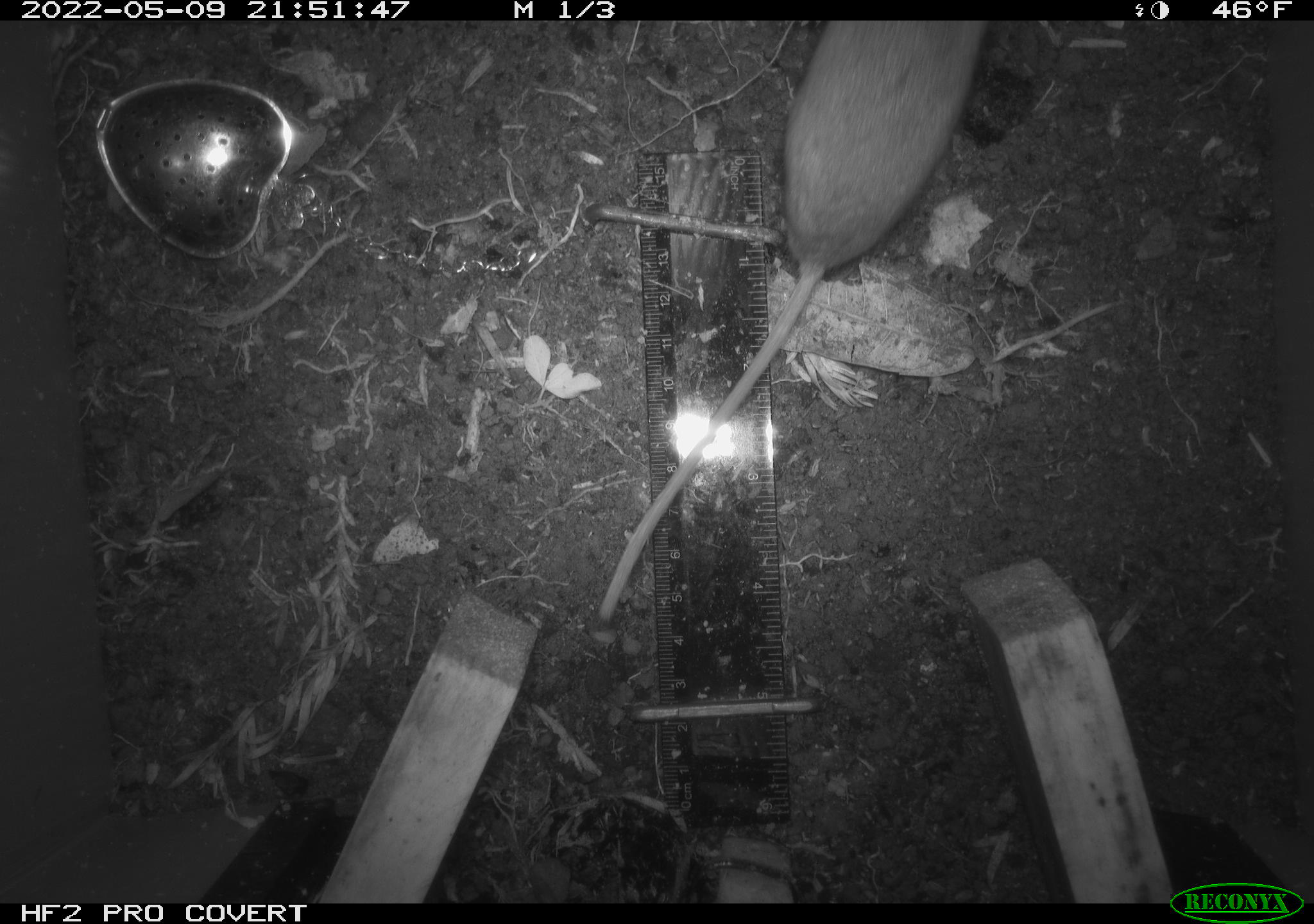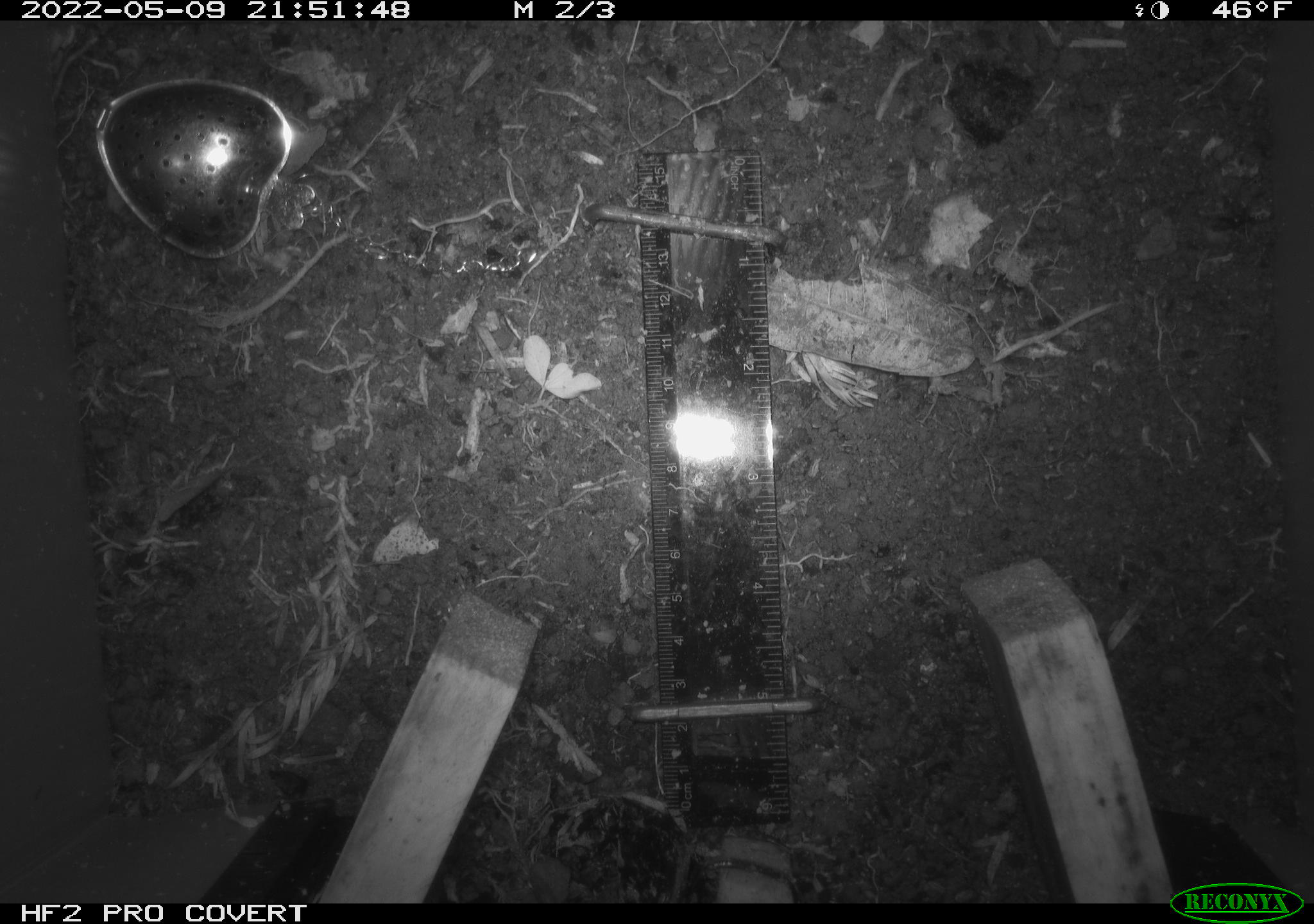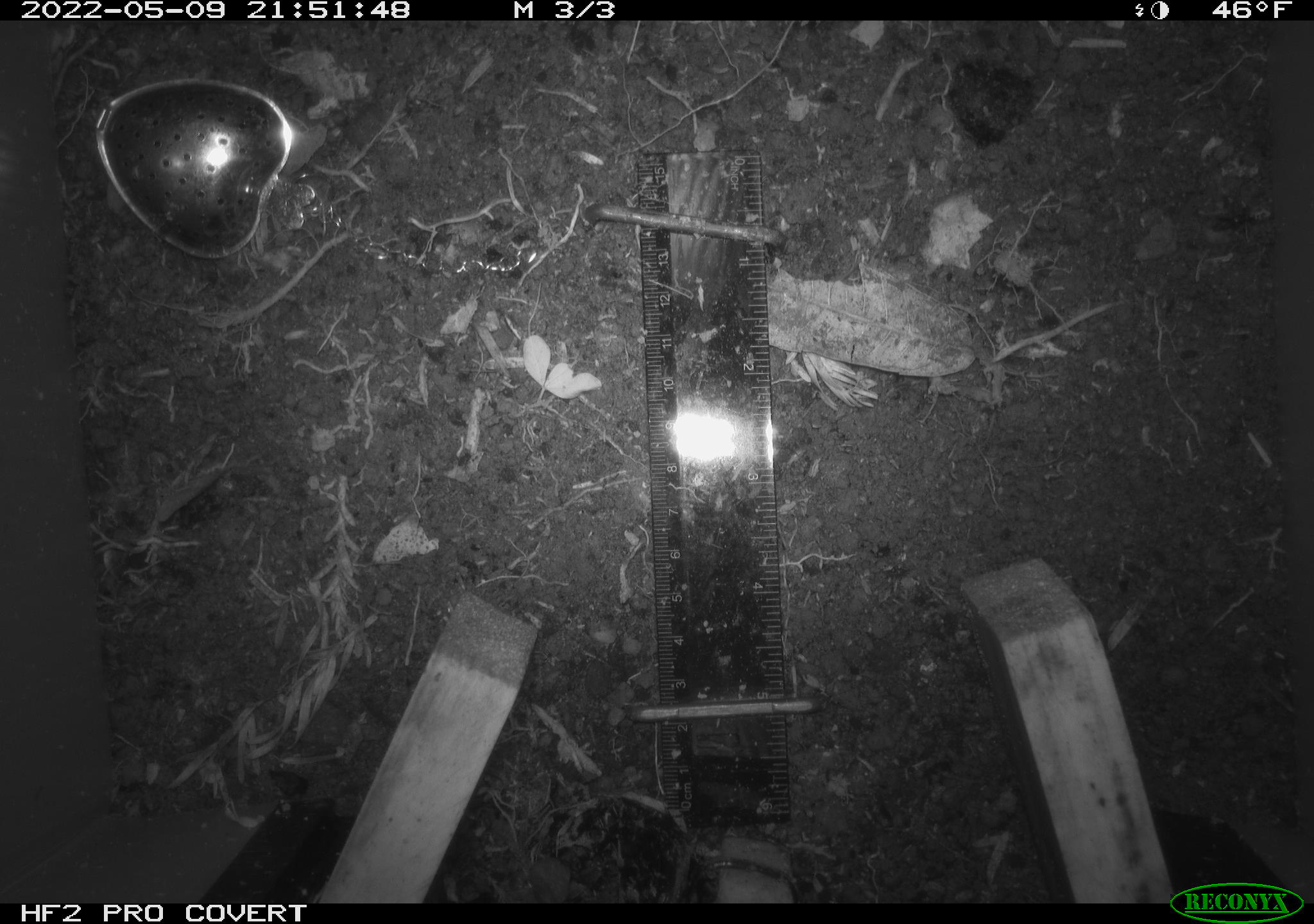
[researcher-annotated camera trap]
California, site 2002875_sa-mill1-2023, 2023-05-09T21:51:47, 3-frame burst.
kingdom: Animalia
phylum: Chordata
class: Mammalia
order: Rodentia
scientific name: Rodentia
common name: mouse species